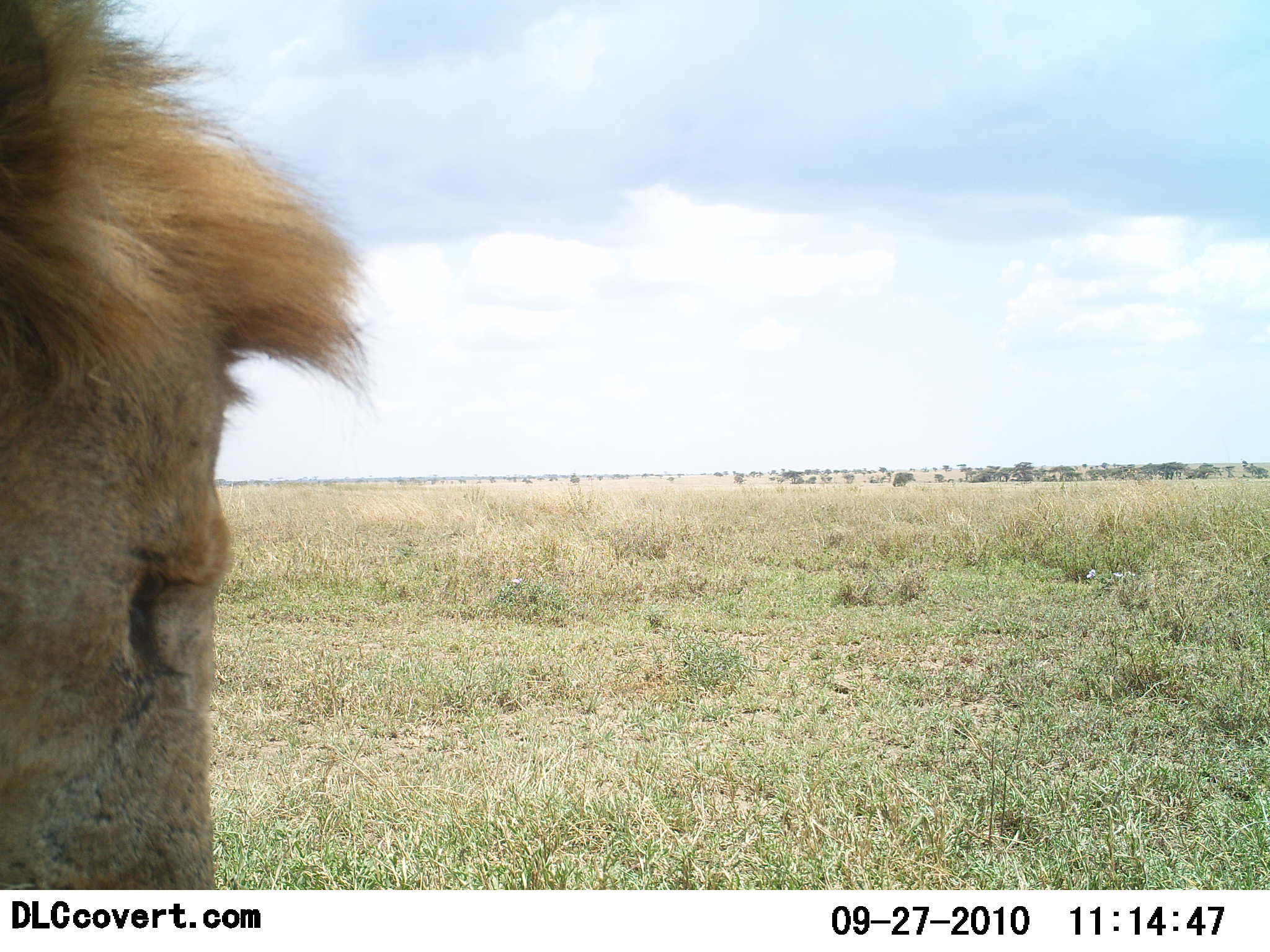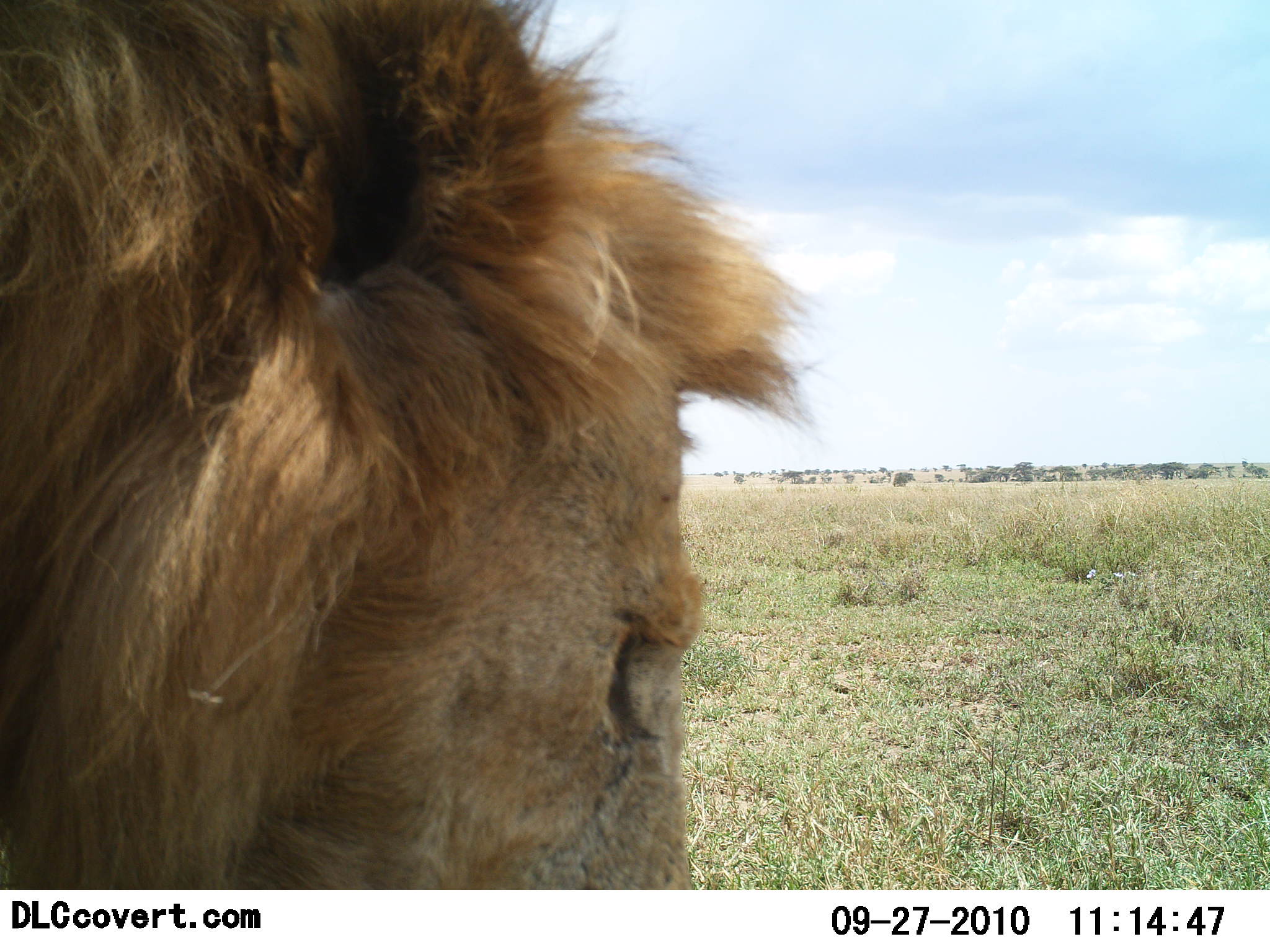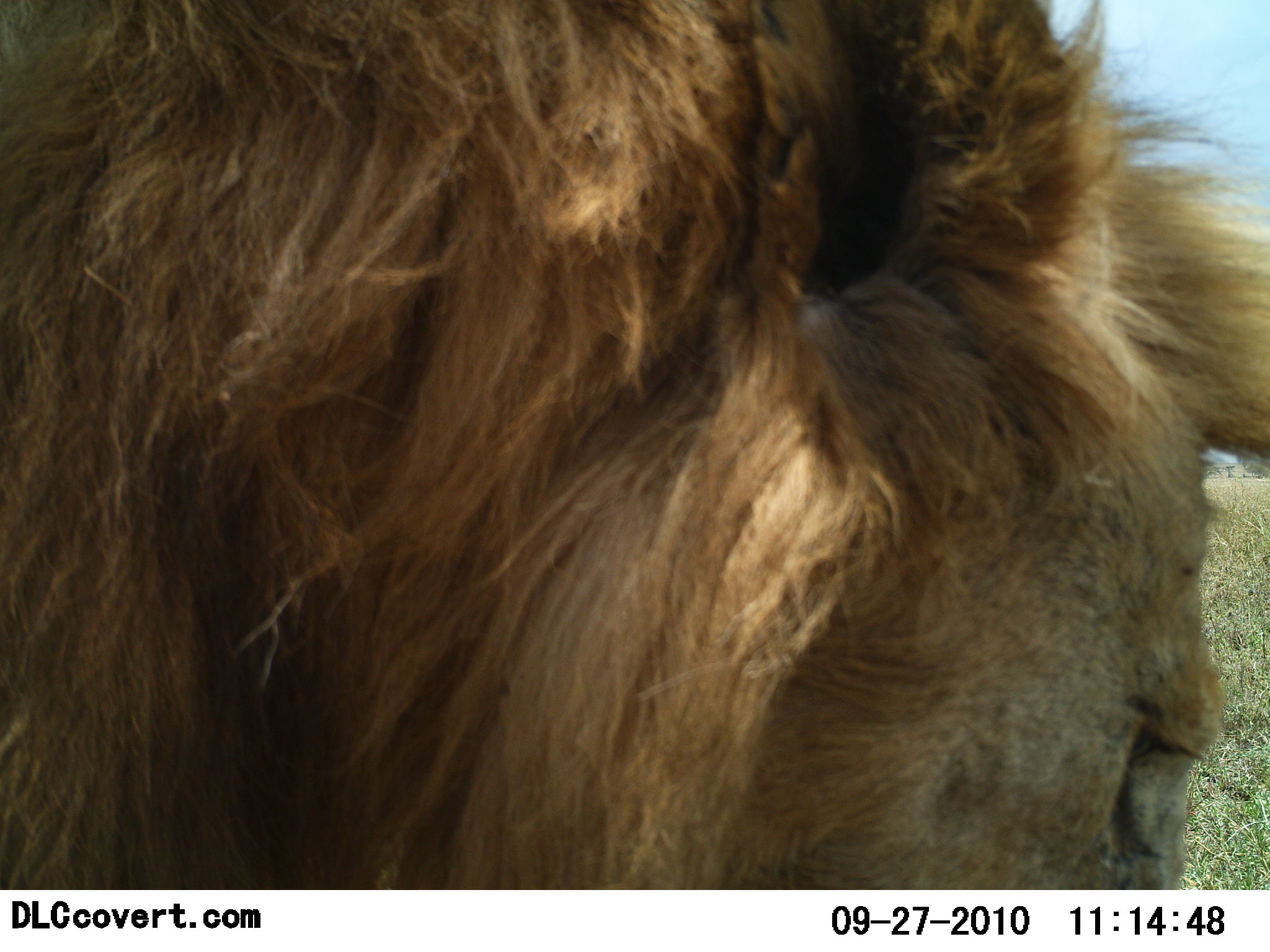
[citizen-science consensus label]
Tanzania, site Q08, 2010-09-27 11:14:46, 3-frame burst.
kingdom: Animalia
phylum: Chordata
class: Mammalia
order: Carnivora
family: Felidae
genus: Panthera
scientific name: Panthera leo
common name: lion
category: lionmale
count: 1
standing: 31%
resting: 6%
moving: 56%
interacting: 6%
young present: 0%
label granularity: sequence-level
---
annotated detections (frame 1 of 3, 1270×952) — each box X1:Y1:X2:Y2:
animal: 0:0:373:888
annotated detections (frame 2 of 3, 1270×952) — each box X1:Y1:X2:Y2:
animal: 1:0:823:889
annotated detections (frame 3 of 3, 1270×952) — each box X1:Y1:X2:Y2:
animal: 1:0:1269:889